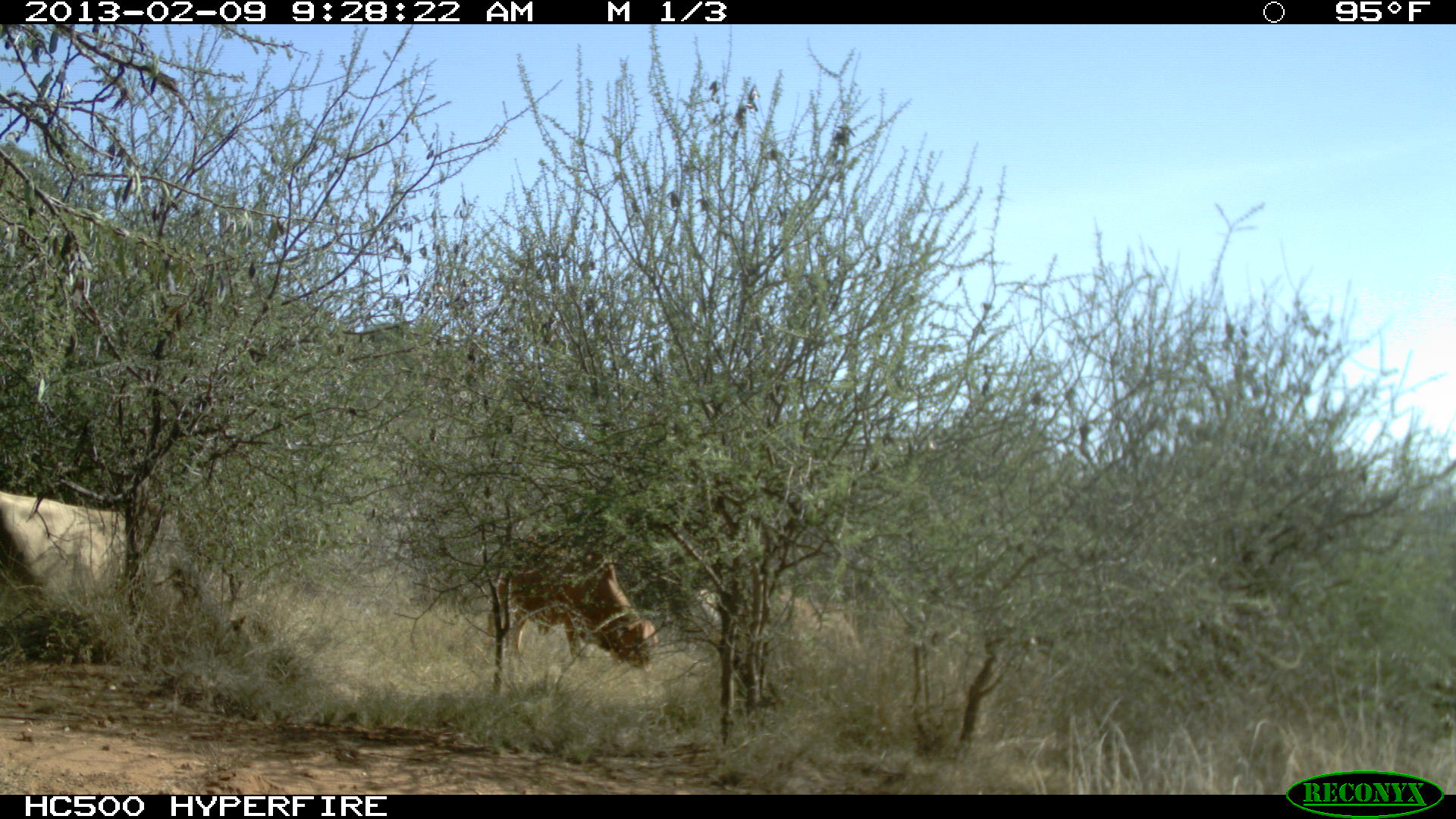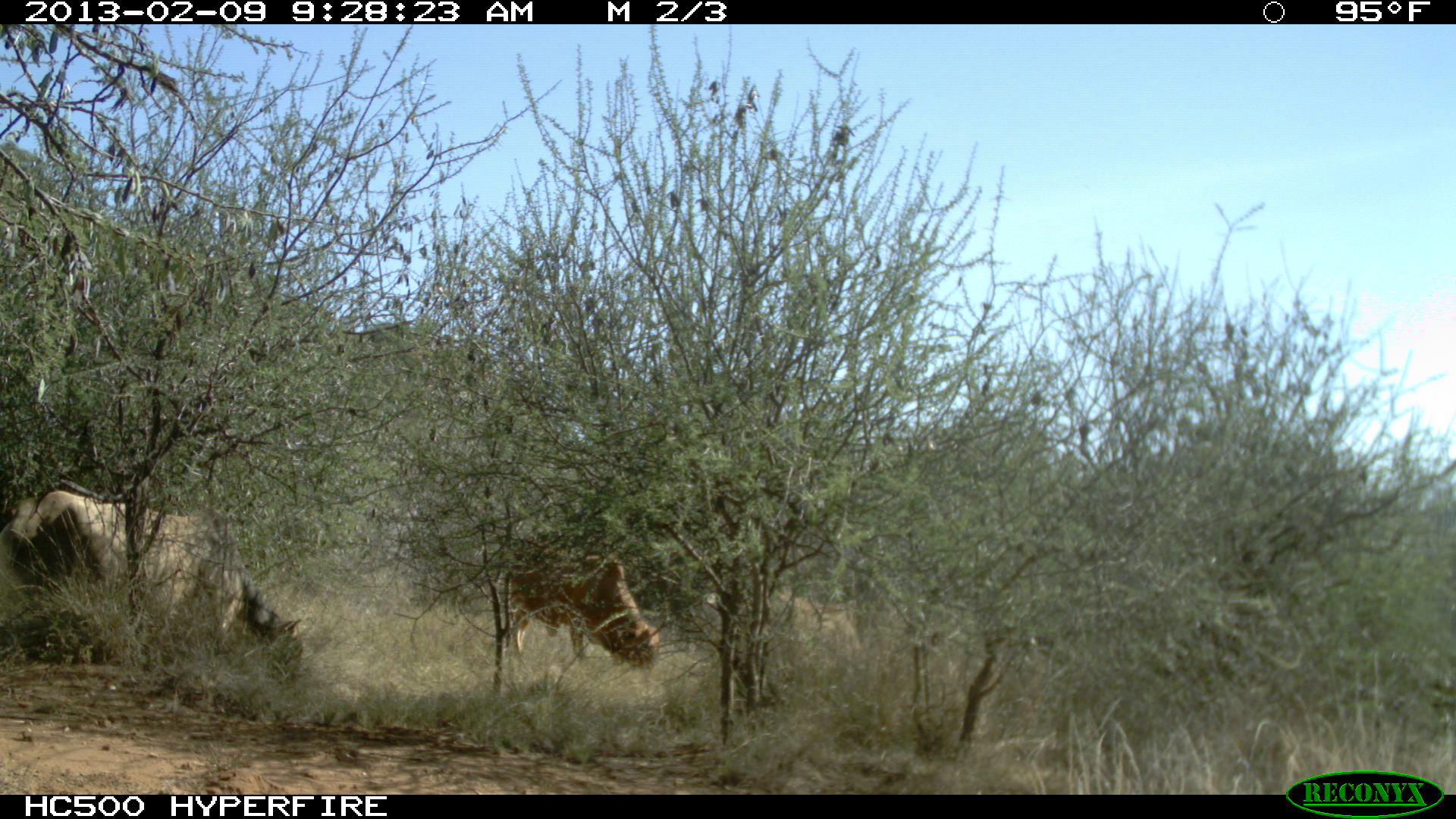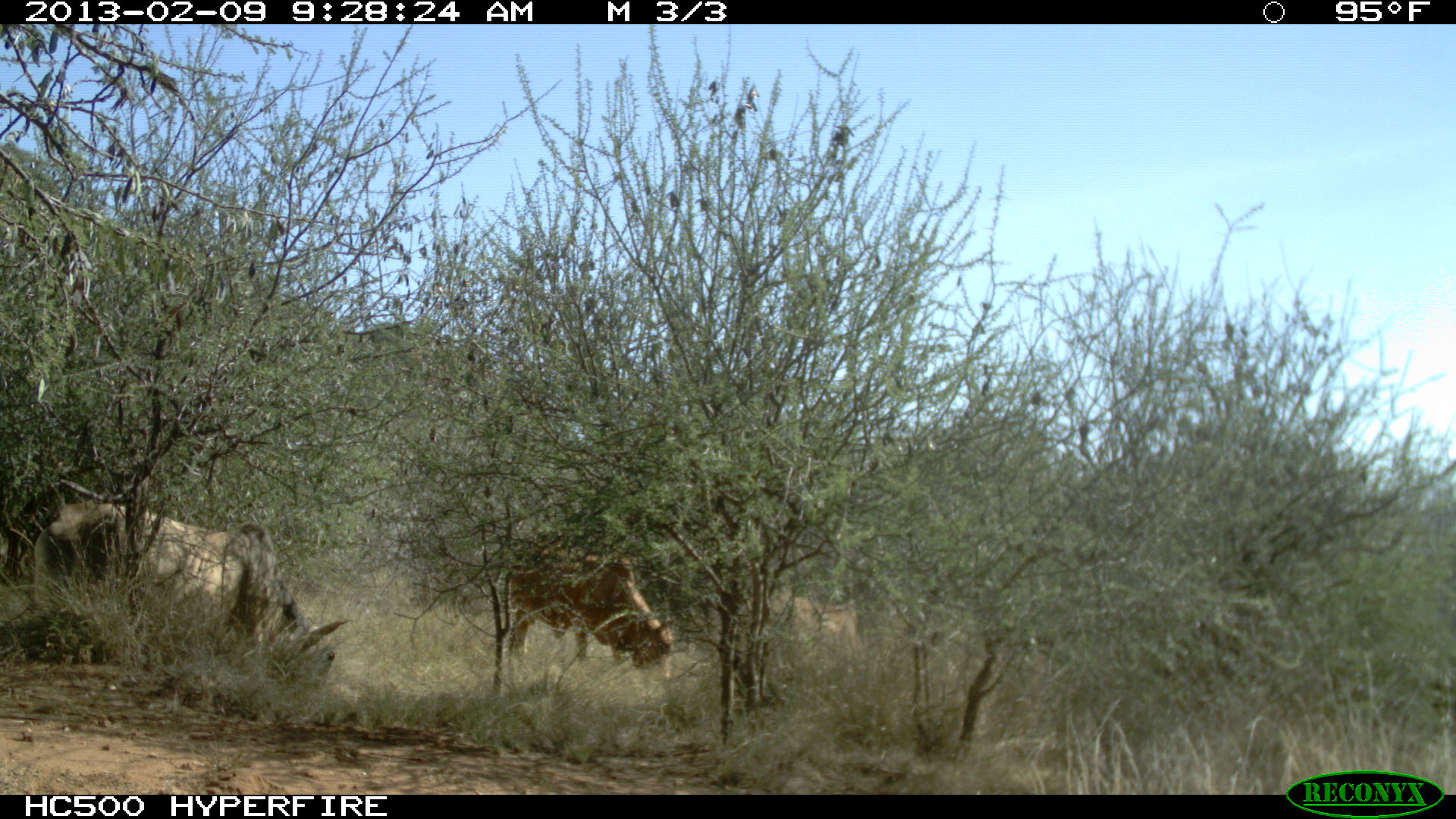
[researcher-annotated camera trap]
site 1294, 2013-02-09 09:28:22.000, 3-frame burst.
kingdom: Animalia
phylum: Chordata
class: Mammalia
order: Artiodactyla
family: Bovidae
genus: Bos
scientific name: Bos taurus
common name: domestic cattle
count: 3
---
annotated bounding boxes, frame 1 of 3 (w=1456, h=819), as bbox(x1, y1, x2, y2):
bos taurus: bbox(1, 488, 260, 663); bbox(480, 546, 656, 676)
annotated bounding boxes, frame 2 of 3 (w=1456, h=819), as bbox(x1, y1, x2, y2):
bos taurus: bbox(1, 488, 298, 663); bbox(480, 546, 656, 676)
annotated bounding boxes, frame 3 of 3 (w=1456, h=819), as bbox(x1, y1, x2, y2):
bos taurus: bbox(25, 502, 351, 696); bbox(480, 548, 677, 676); bbox(580, 551, 586, 569)